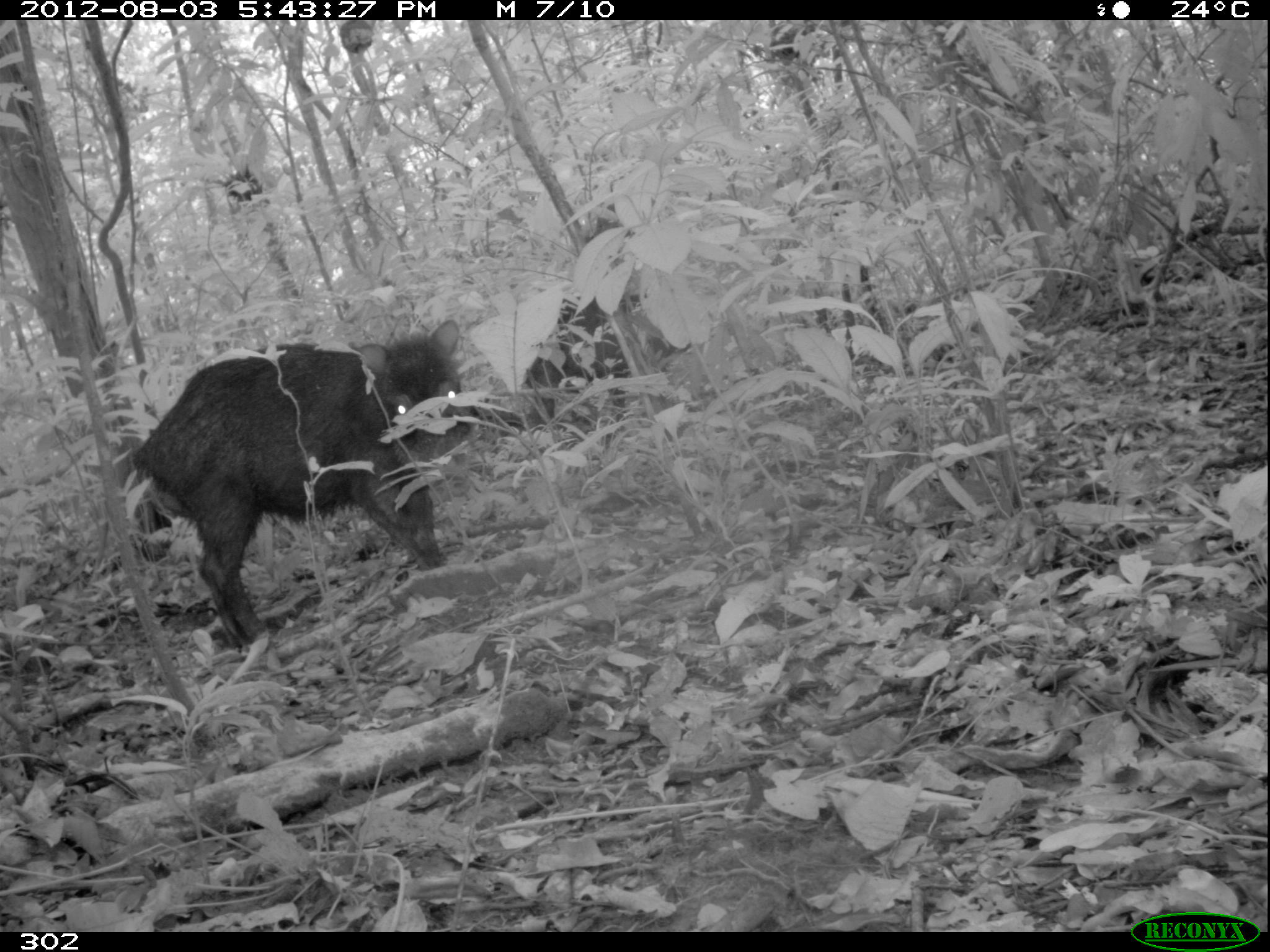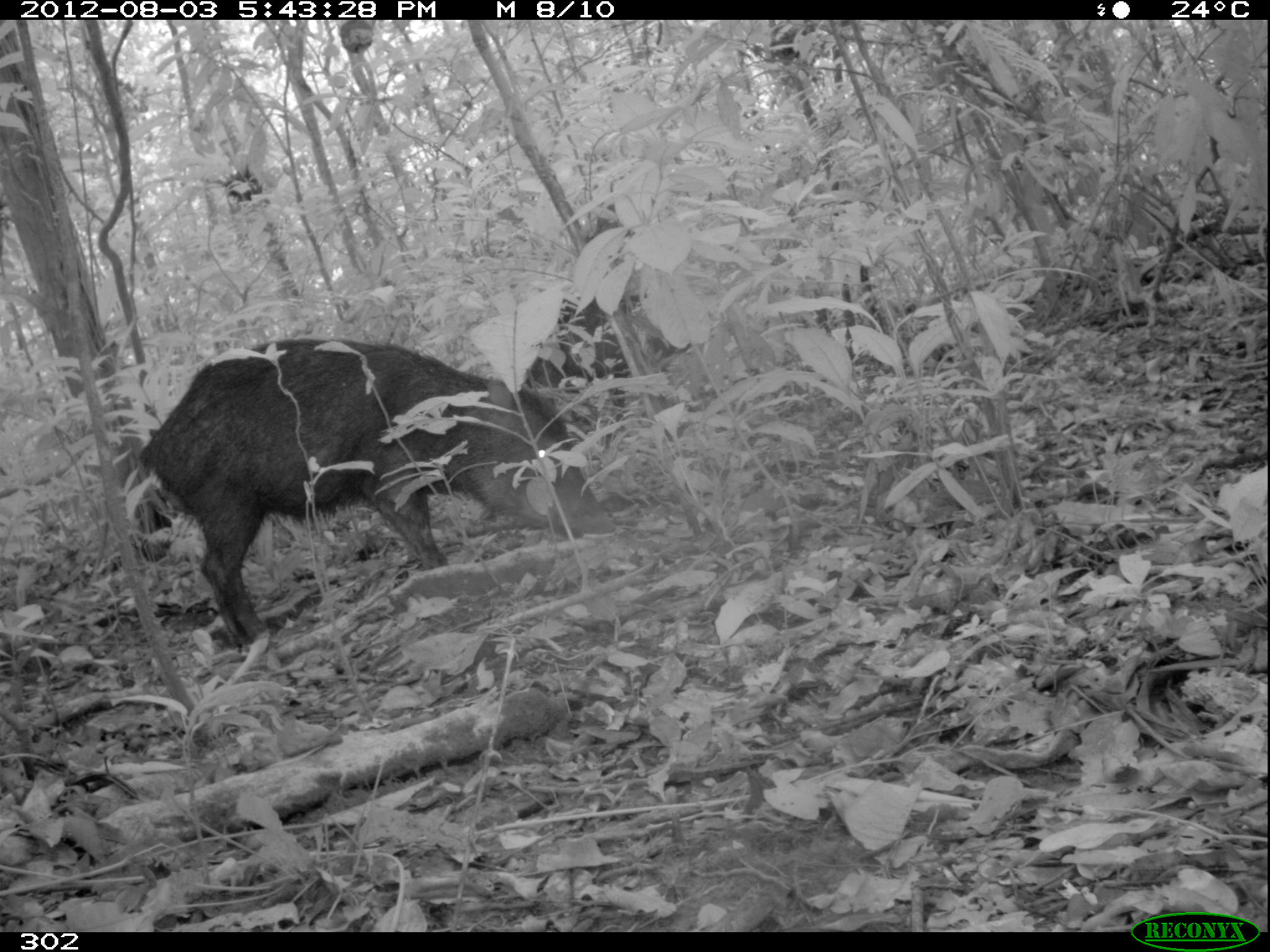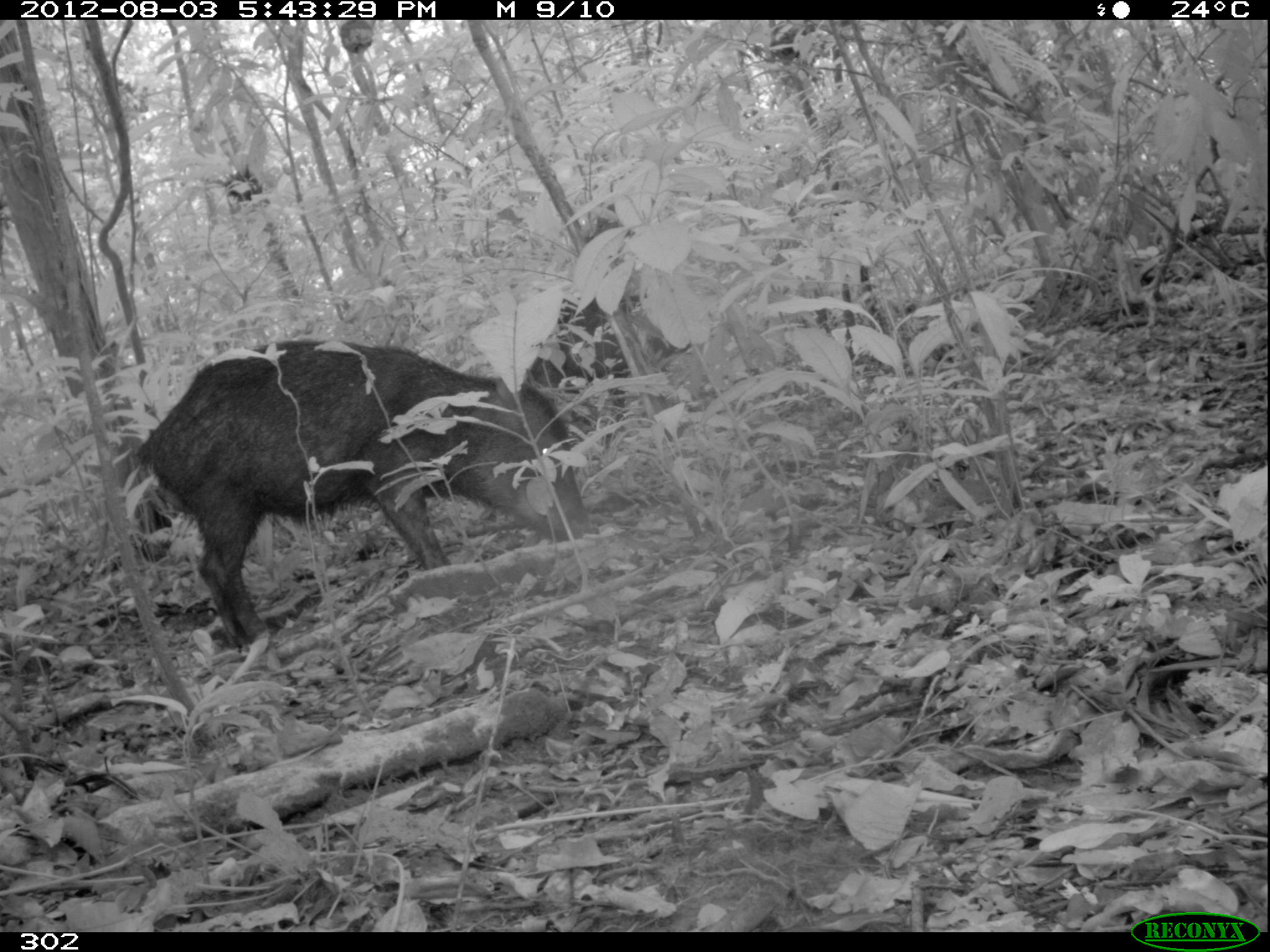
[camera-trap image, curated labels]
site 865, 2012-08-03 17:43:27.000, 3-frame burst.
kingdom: Animalia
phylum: Chordata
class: Mammalia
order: Artiodactyla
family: Tayassuidae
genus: Tayassu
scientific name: Tayassu pecari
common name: white-lipped peccary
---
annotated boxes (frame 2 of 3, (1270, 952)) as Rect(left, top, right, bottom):
tayassu pecari: Rect(137, 334, 619, 648); Rect(520, 297, 691, 398)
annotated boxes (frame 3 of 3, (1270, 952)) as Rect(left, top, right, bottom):
tayassu pecari: Rect(130, 337, 594, 651); Rect(521, 300, 692, 410)